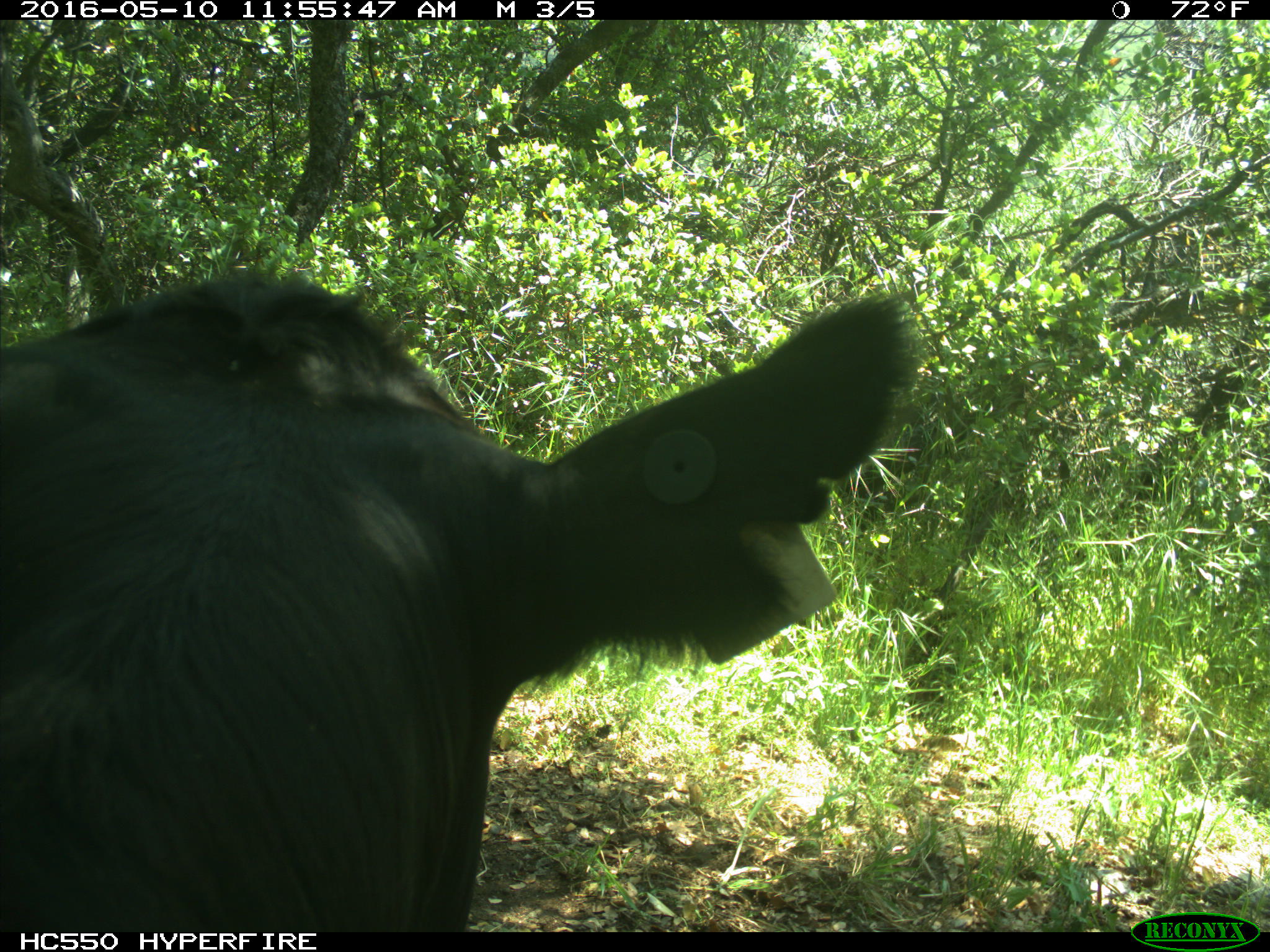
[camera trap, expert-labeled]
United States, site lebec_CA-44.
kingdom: Animalia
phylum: Chordata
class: Mammalia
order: Artiodactyla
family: Bovidae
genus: Bos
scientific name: Bos taurus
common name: domestic cow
Bos taurus (domestic cow).